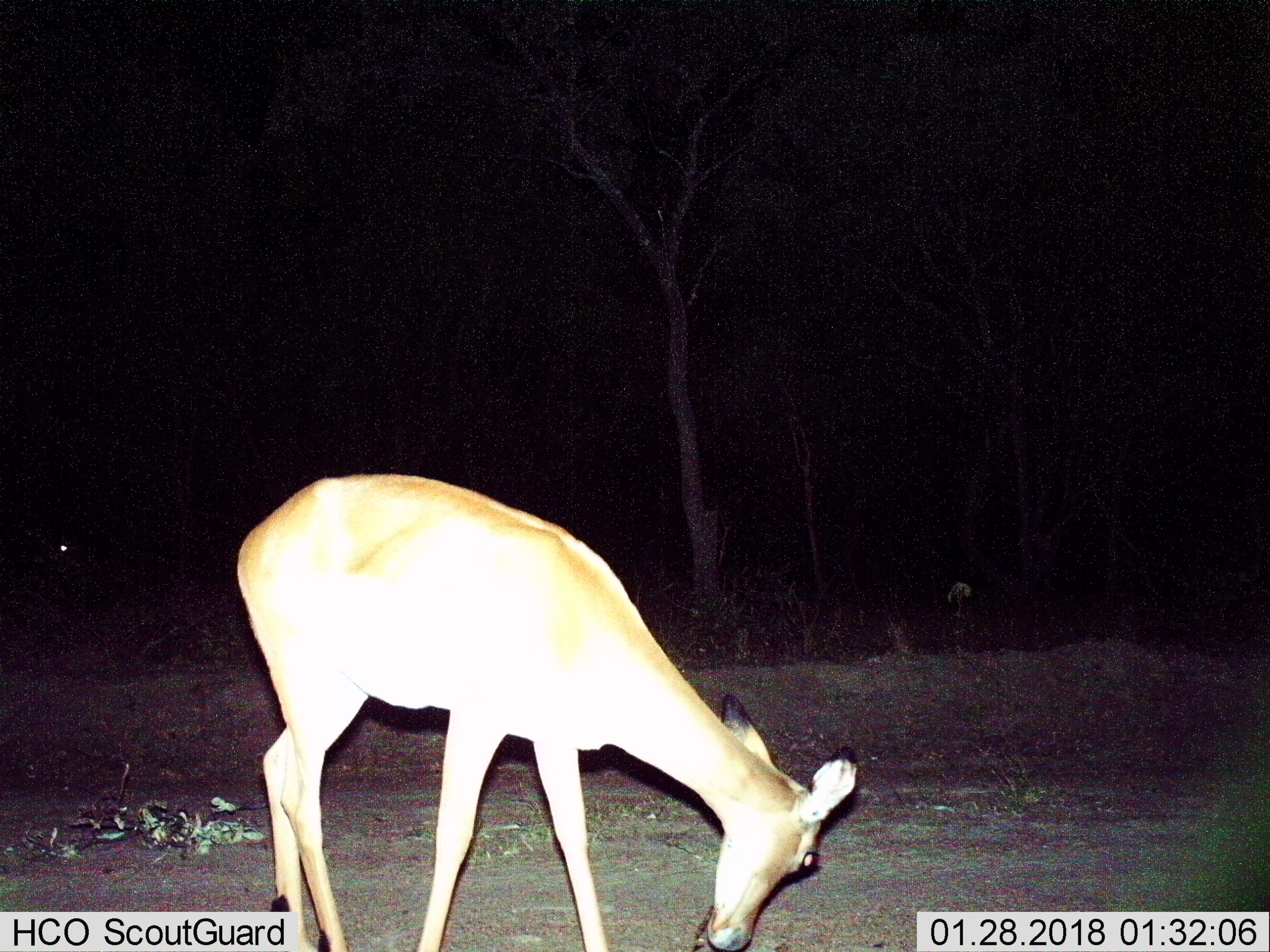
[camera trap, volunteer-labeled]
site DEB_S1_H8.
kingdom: Animalia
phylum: Chordata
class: Mammalia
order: Artiodactyla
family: Bovidae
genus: Aepyceros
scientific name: Aepyceros melampus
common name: impala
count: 1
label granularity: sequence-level